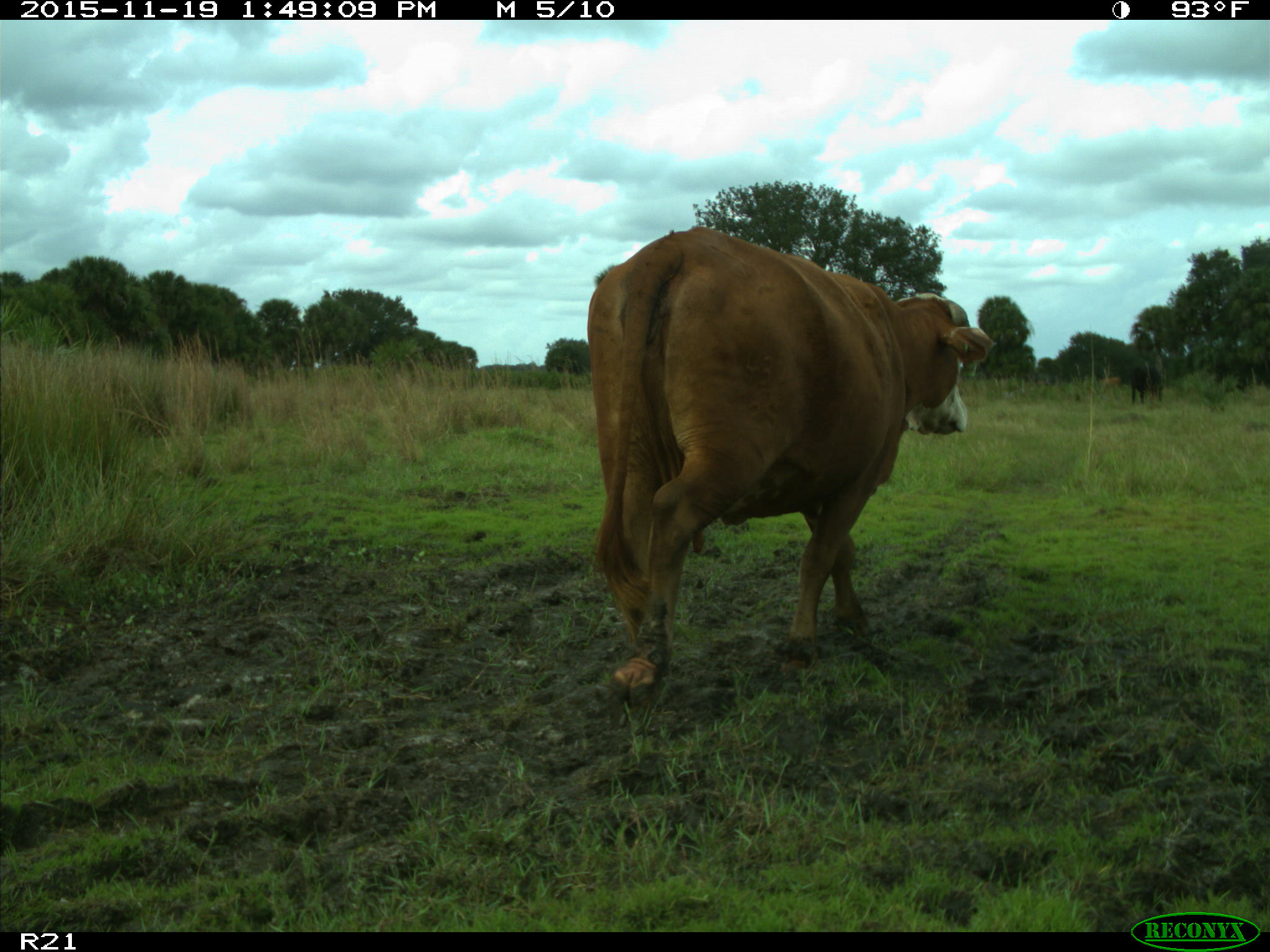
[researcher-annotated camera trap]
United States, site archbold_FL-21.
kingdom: Animalia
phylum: Chordata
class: Mammalia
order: Artiodactyla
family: Bovidae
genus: Bos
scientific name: Bos taurus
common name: domestic cow